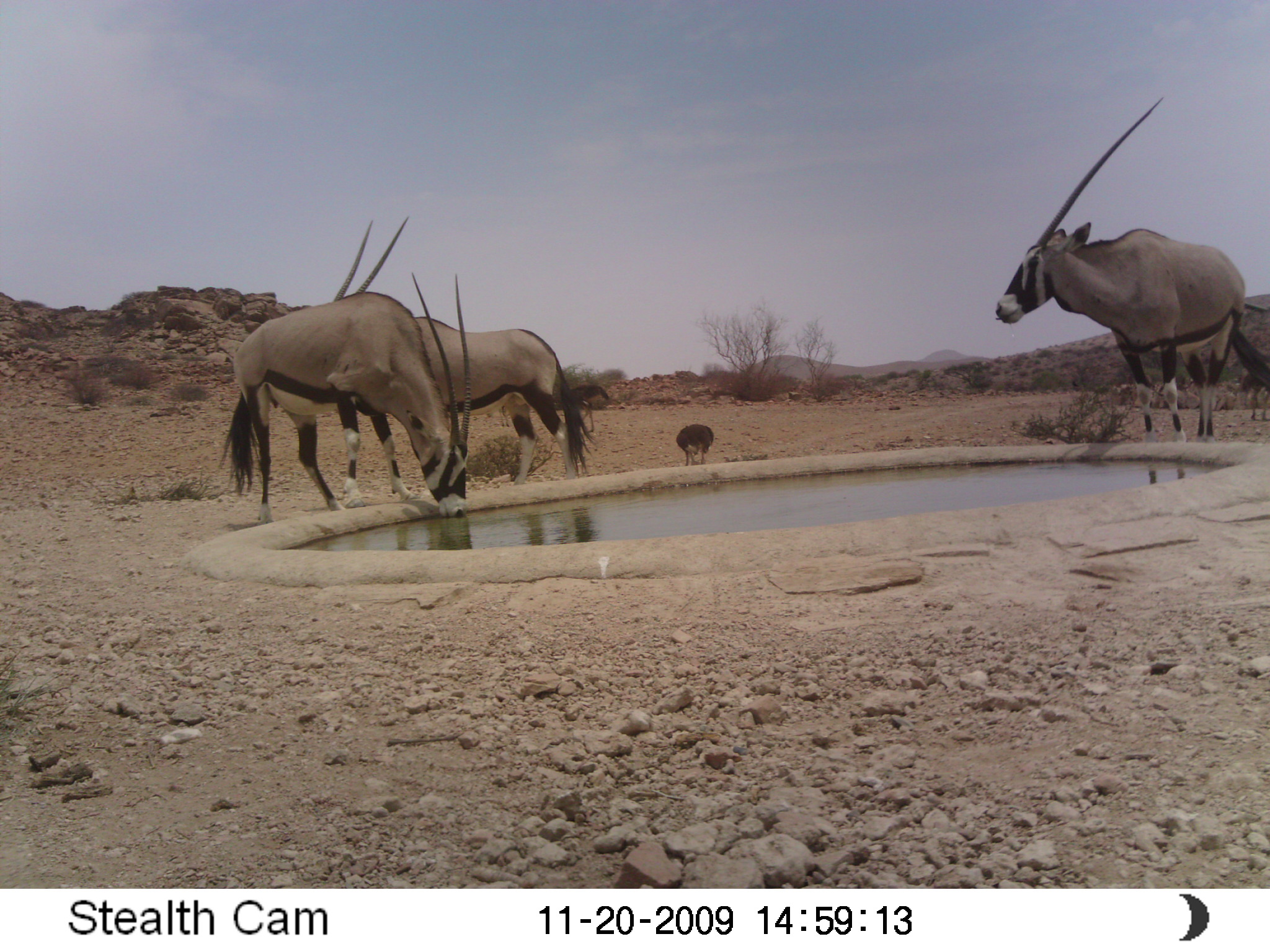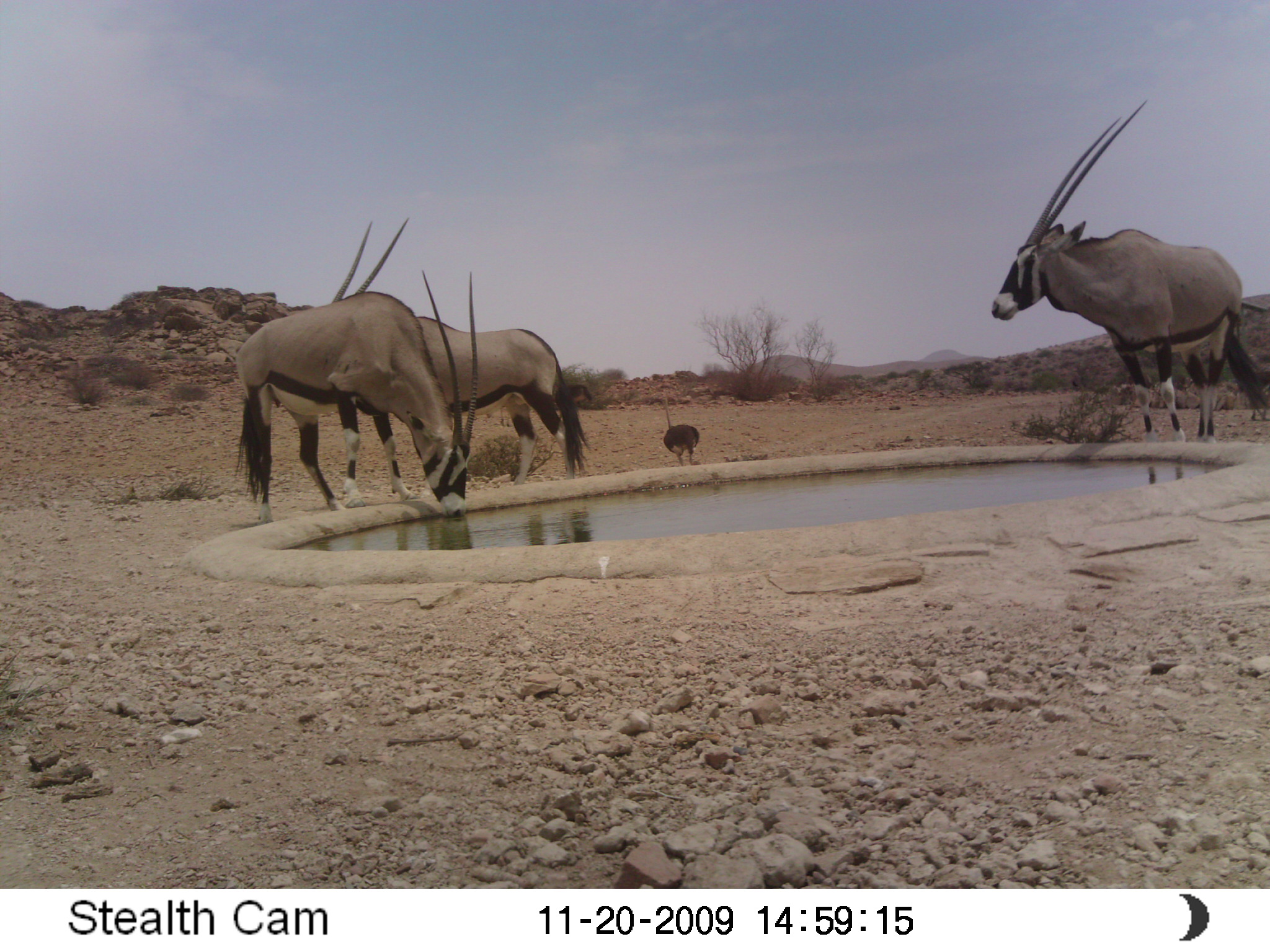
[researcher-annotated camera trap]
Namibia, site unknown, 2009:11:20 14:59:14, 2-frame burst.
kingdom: Animalia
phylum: Chordata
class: Mammalia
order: Artiodactyla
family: Bovidae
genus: Oryx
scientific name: Oryx gazella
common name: gemsbok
Oryx gazella (gemsbok).